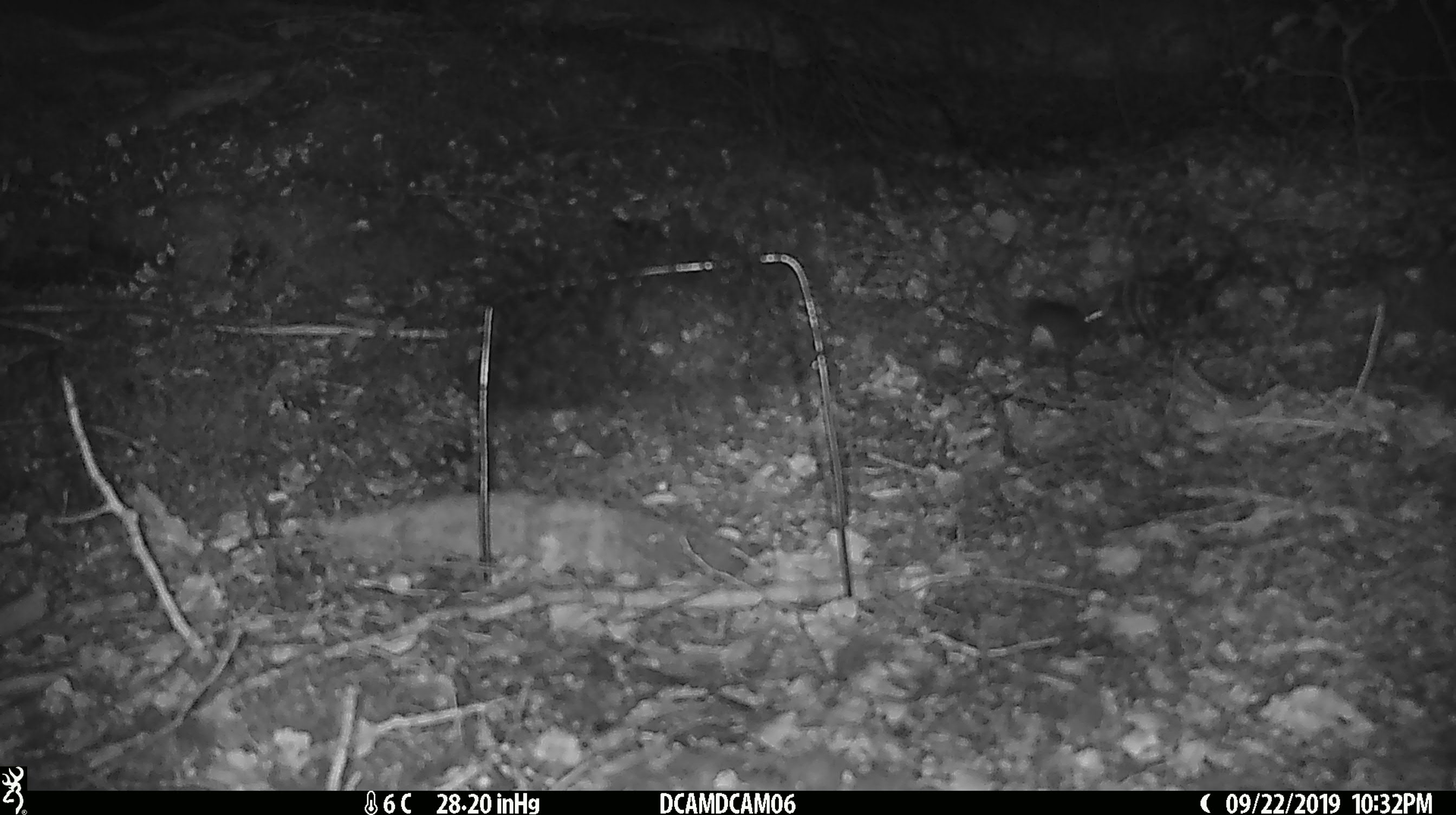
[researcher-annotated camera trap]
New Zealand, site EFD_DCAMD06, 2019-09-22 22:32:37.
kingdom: Animalia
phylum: Chordata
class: Mammalia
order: Rodentia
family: Muridae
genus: Mus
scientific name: Mus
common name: mouse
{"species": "mouse (Mus)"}